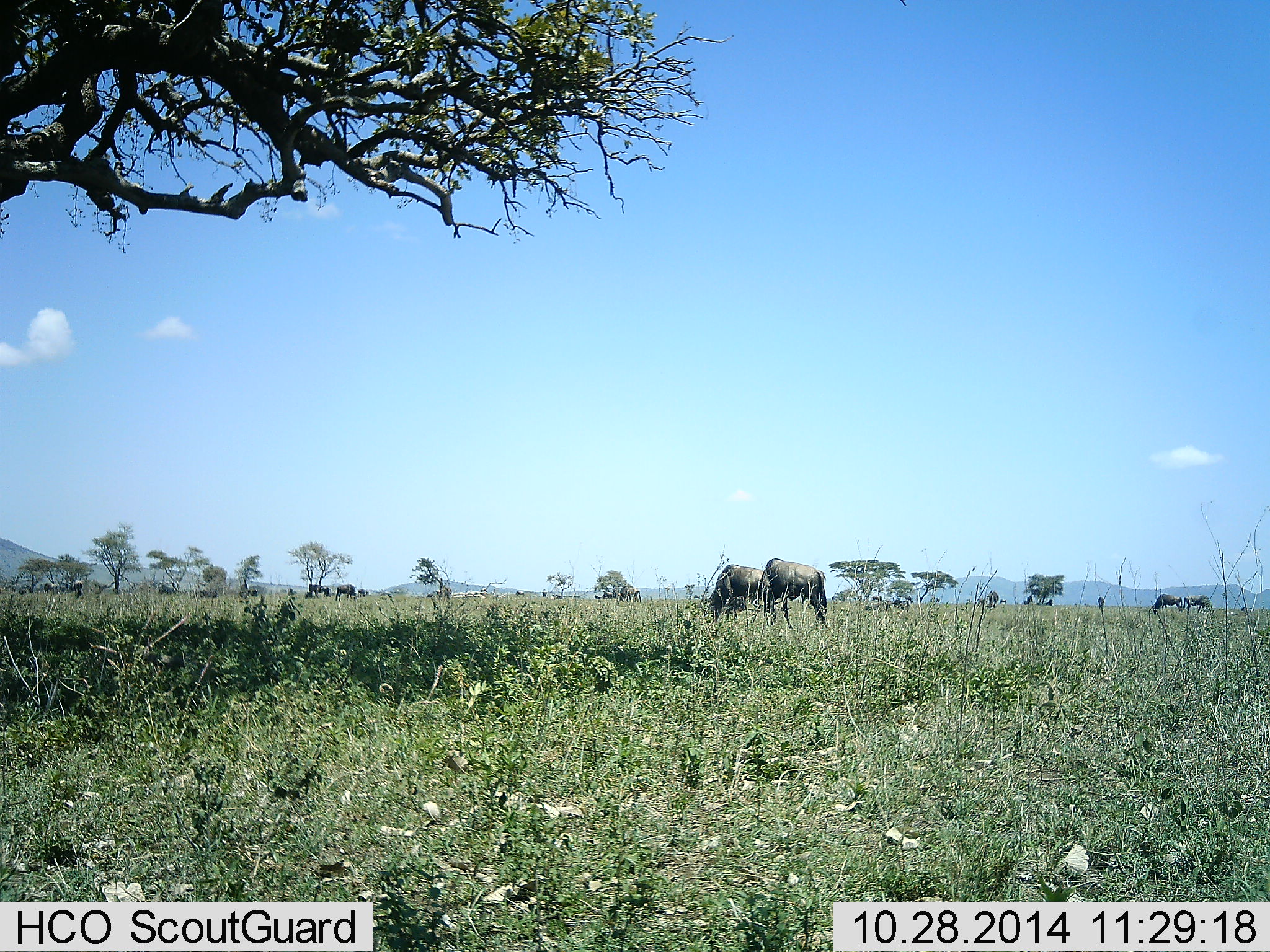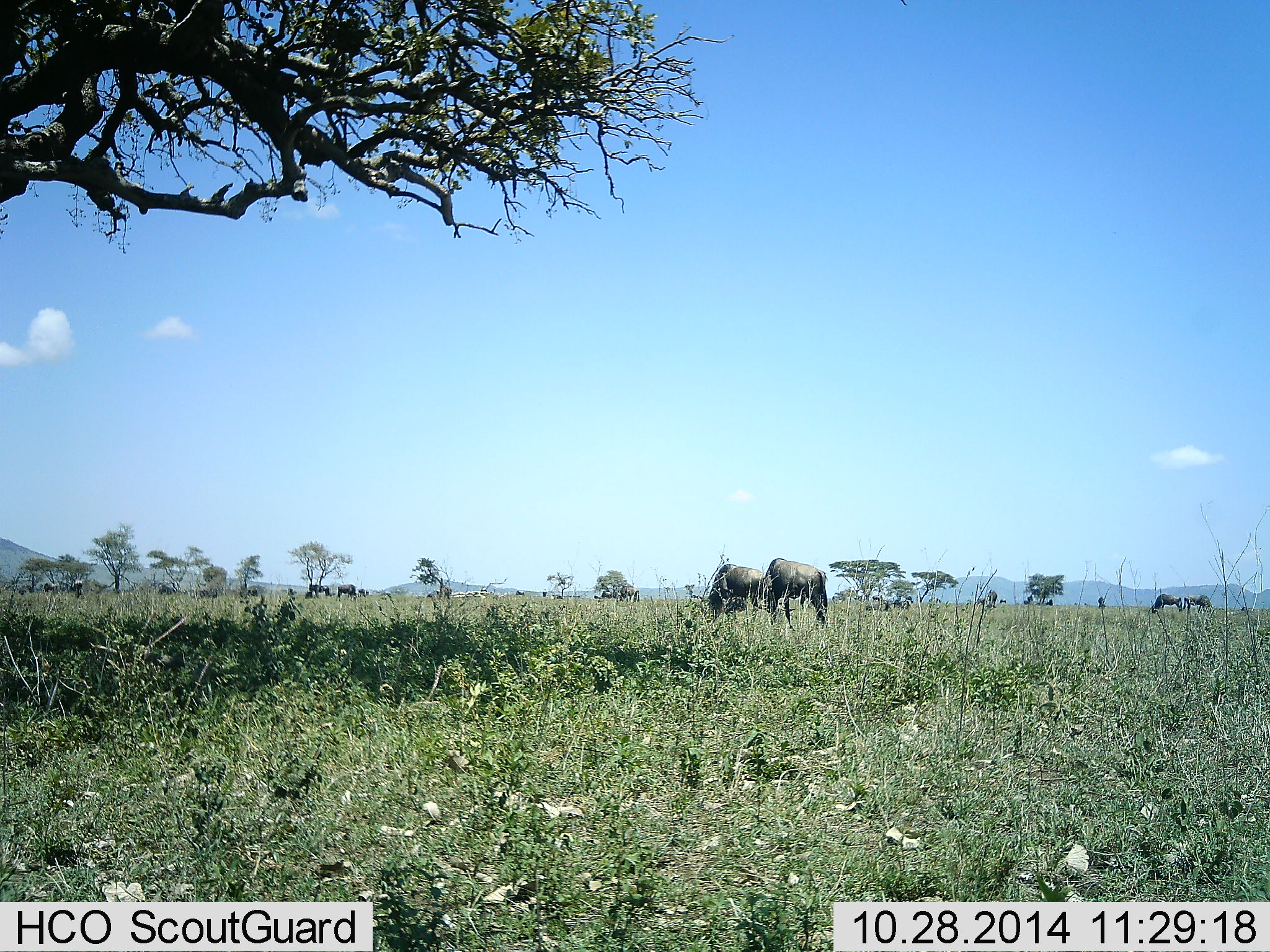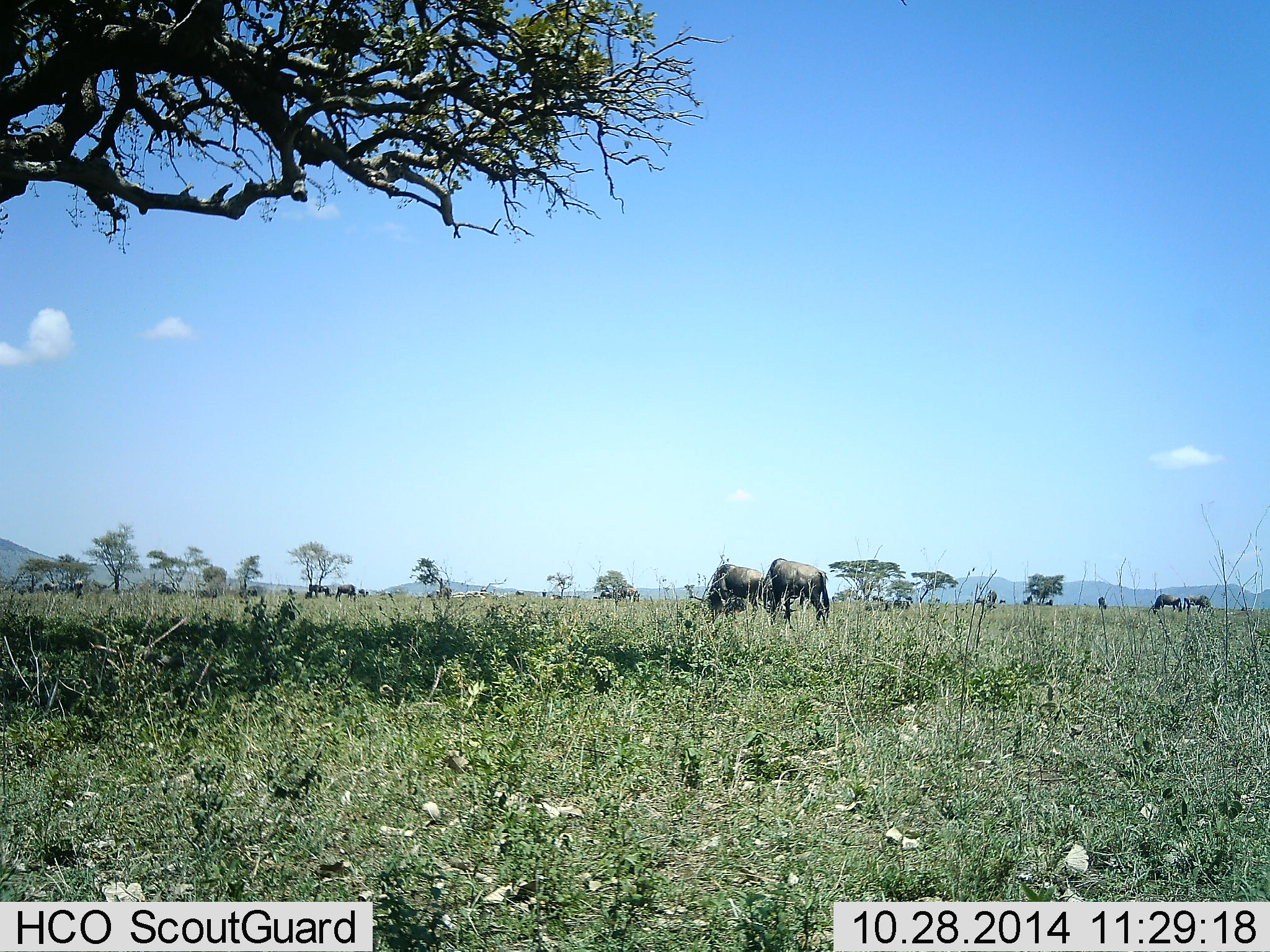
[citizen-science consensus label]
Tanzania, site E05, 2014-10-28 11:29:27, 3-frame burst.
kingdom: Animalia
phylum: Chordata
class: Mammalia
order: Artiodactyla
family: Bovidae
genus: Connochaetes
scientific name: Connochaetes taurinus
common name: blue wildebeest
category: wildebeest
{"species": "wildebeest (blue wildebeest) (Connochaetes taurinus)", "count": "11-50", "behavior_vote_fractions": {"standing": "30%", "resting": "0%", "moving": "10%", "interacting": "10%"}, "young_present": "0%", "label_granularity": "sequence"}